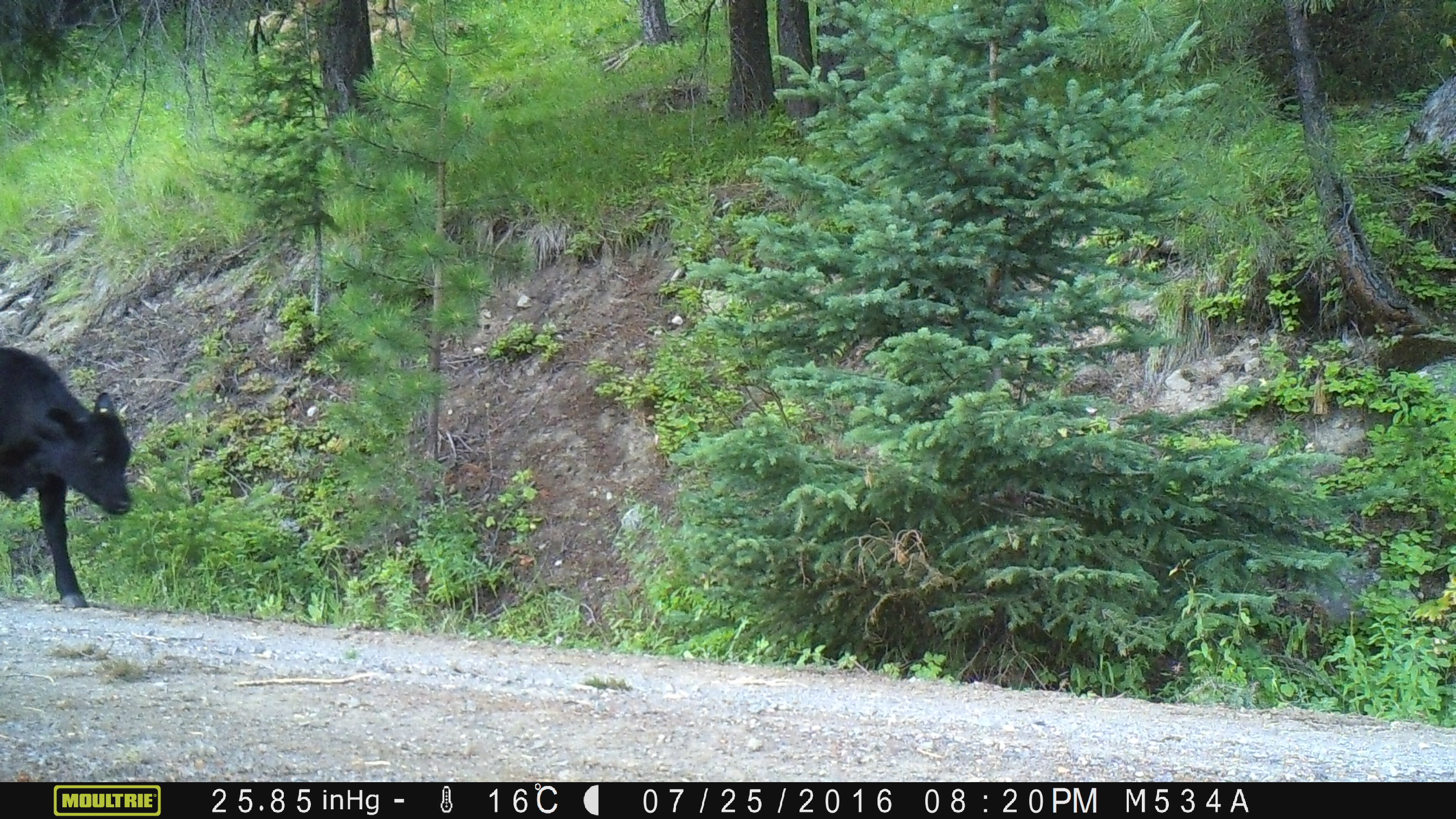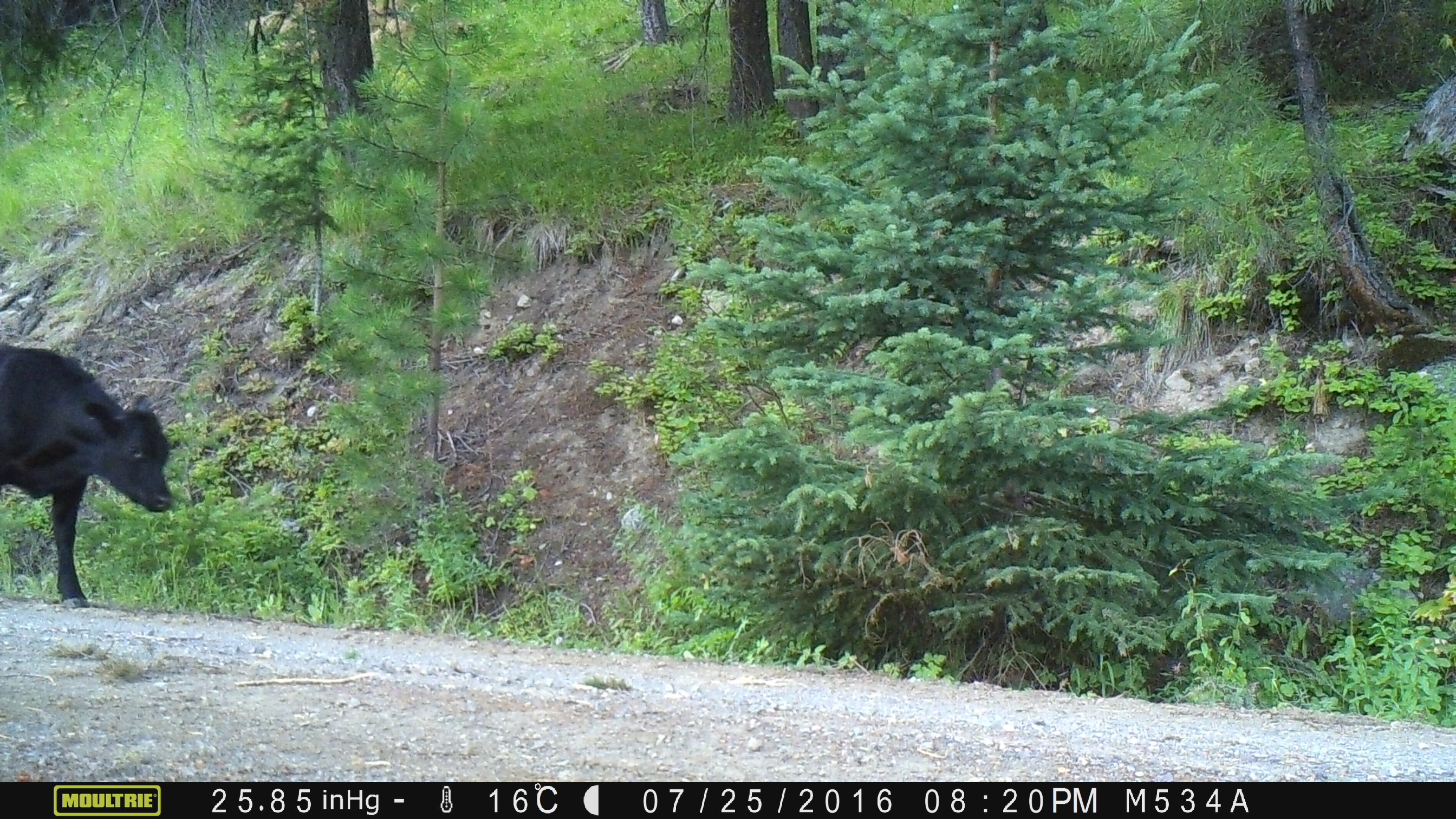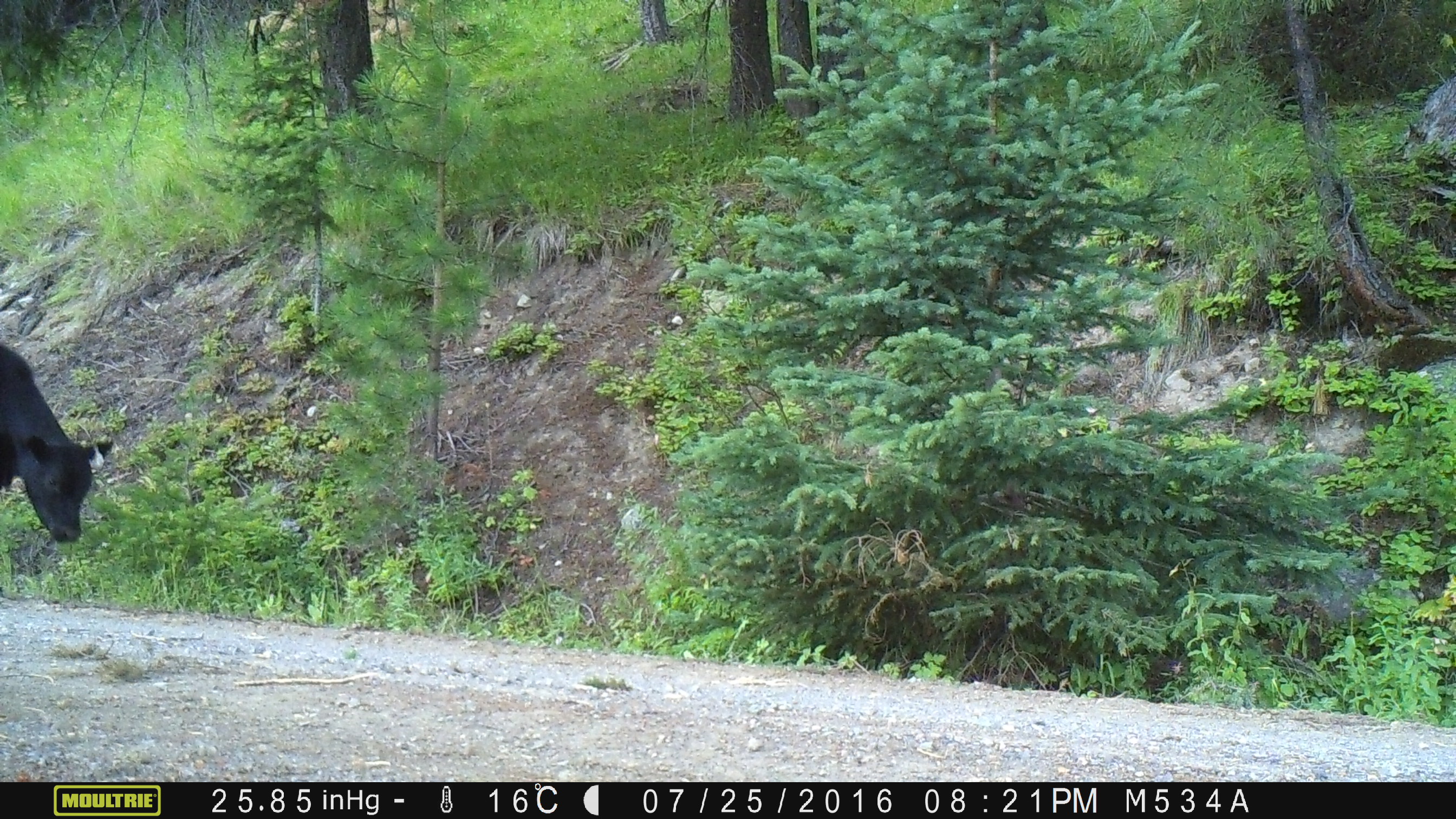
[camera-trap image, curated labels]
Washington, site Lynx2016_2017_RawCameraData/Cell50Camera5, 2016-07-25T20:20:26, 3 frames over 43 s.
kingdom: Animalia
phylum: Chordata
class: Mammalia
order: Artiodactyla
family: Bovidae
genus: Bos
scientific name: Bos taurus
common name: domestic cattle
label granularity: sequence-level